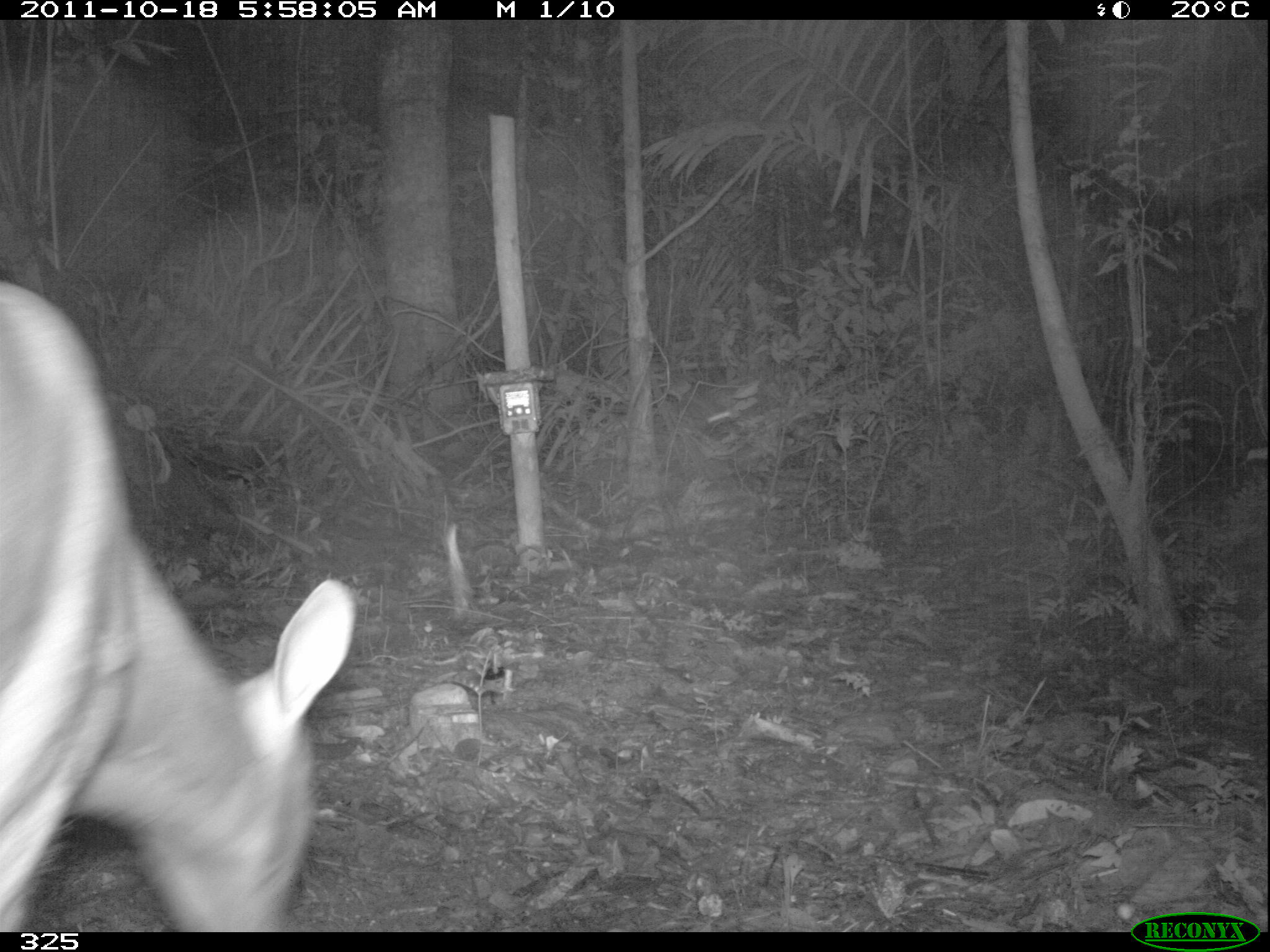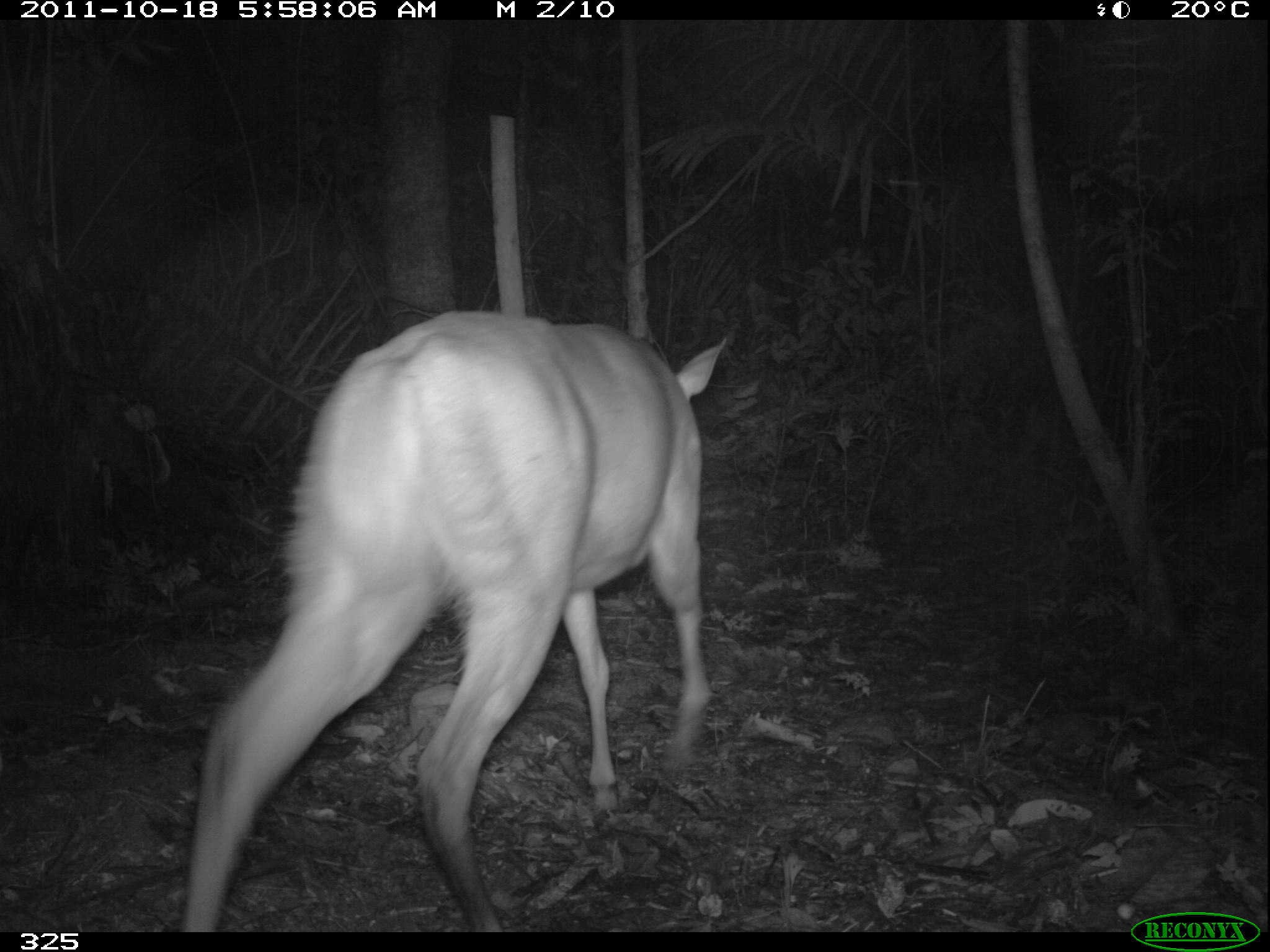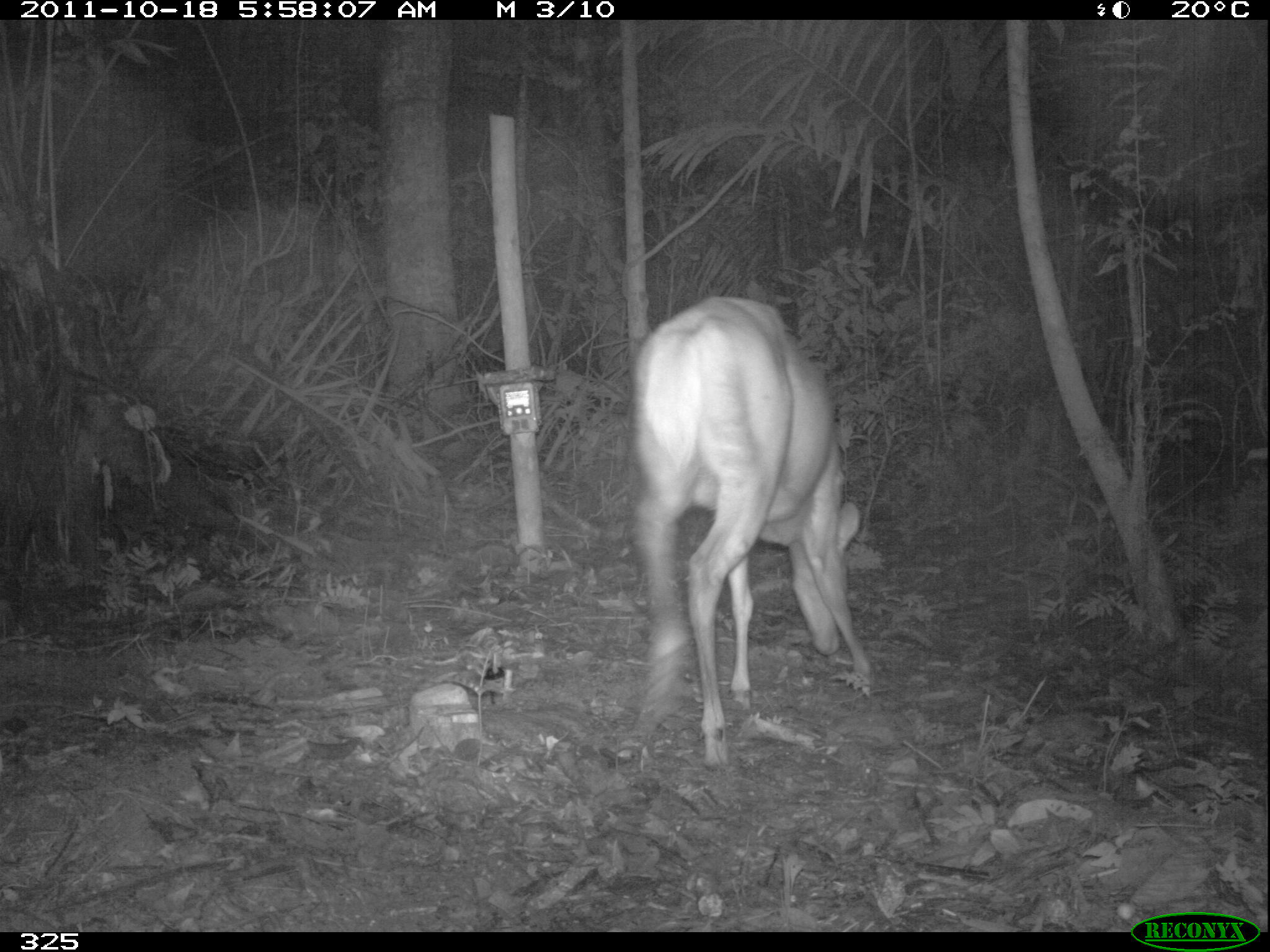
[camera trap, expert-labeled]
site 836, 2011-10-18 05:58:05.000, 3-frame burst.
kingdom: Animalia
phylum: Chordata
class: Mammalia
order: Artiodactyla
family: Cervidae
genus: Mazama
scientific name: Mazama americana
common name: red brocket